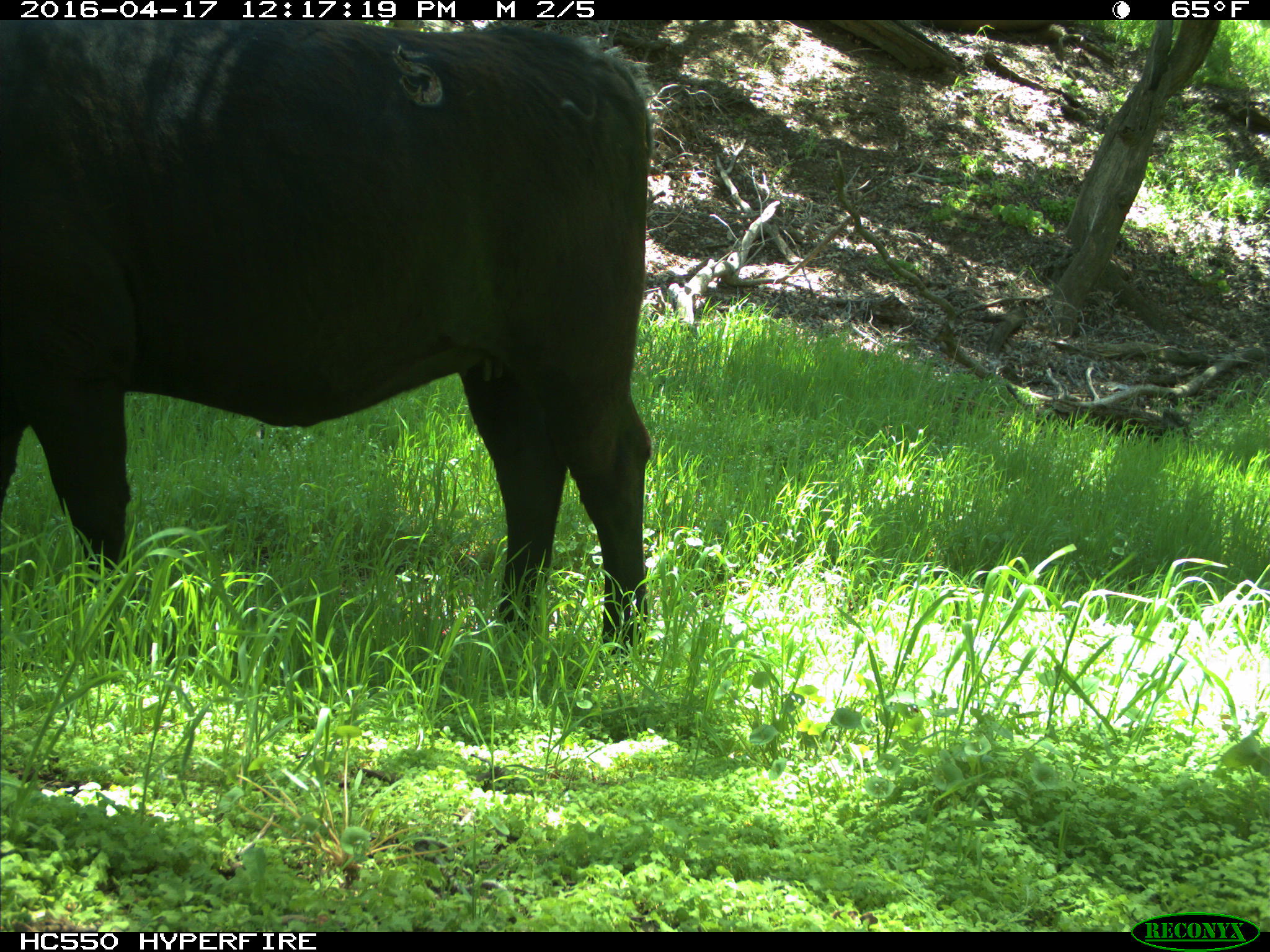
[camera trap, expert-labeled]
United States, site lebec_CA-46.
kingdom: Animalia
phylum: Chordata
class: Mammalia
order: Artiodactyla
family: Bovidae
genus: Bos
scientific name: Bos taurus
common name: domestic cow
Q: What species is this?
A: Bos taurus (domestic cow).